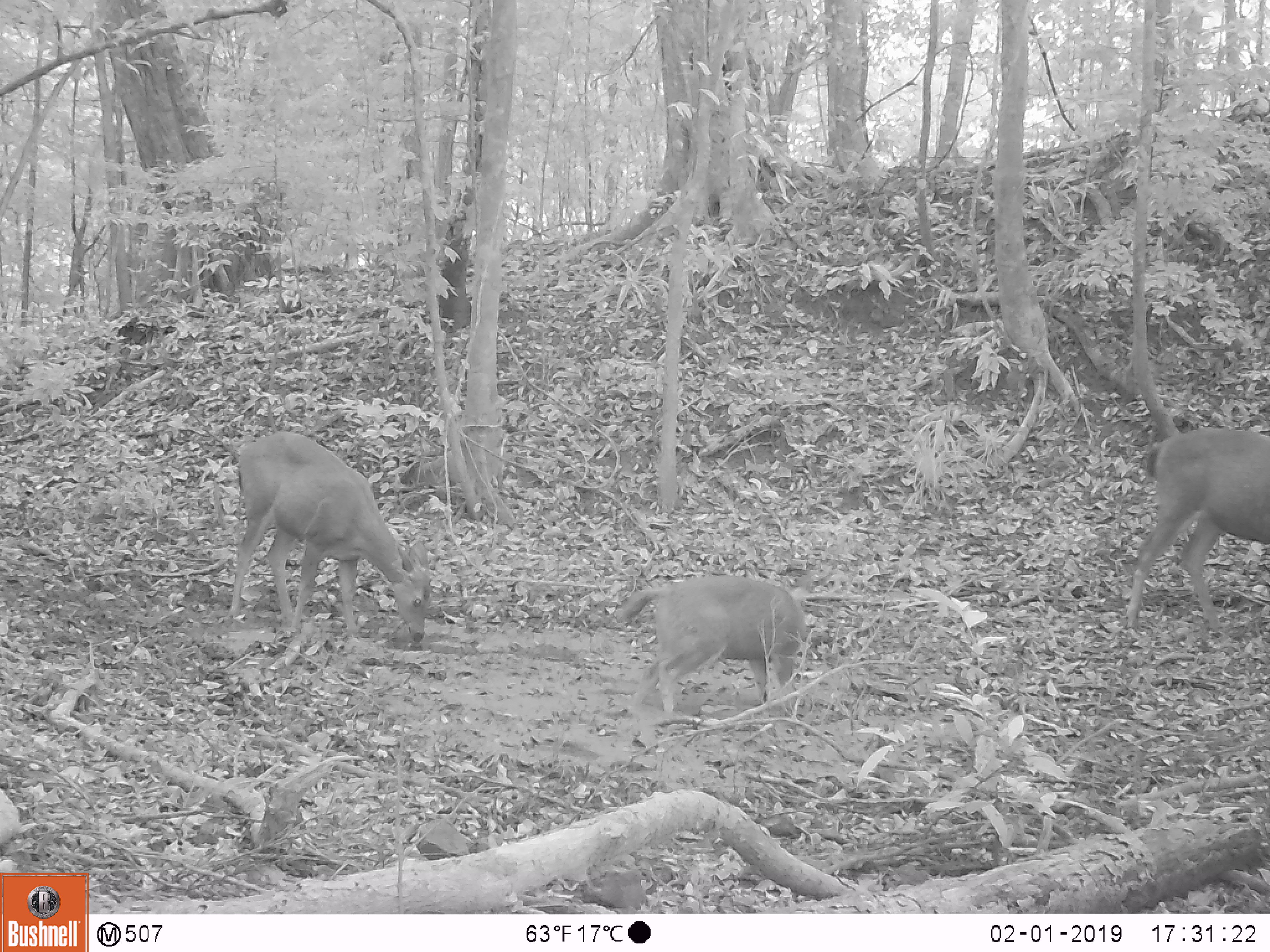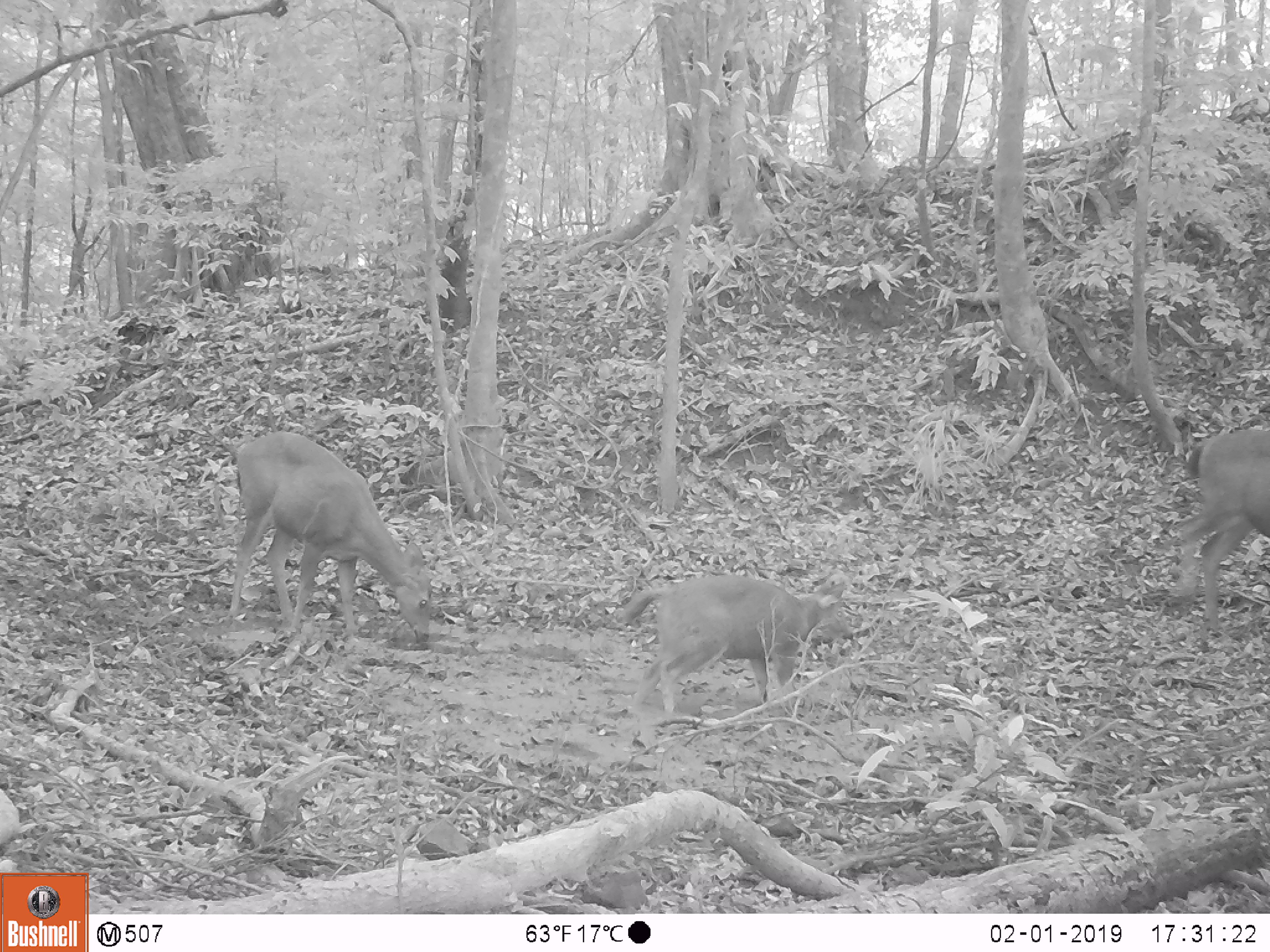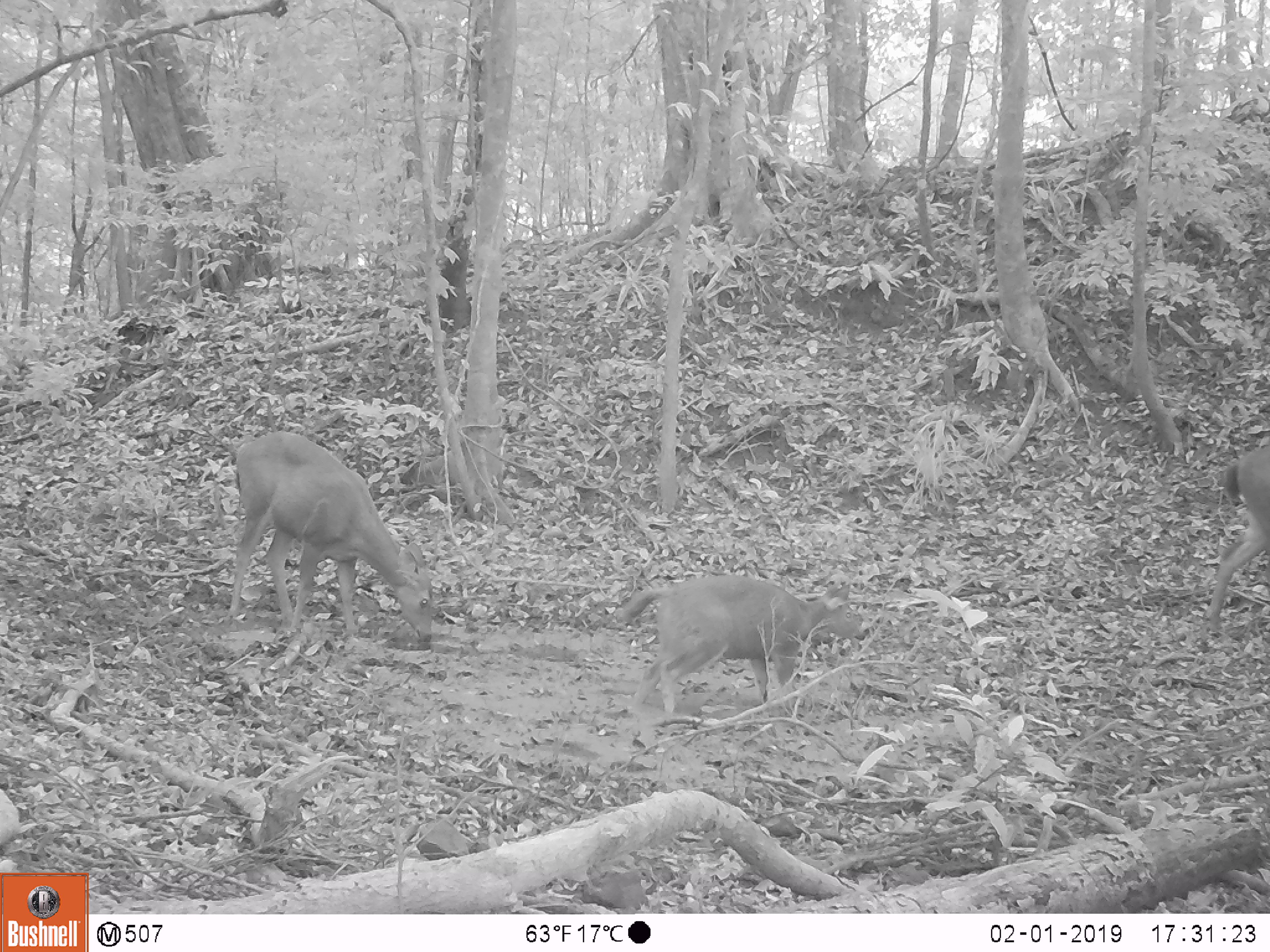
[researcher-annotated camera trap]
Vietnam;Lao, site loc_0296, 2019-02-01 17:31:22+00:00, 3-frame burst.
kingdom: Animalia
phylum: Chordata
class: Mammalia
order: Artiodactyla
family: Cervidae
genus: Rusa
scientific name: Rusa unicolor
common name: sambar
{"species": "sambar (Rusa unicolor)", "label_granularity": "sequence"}